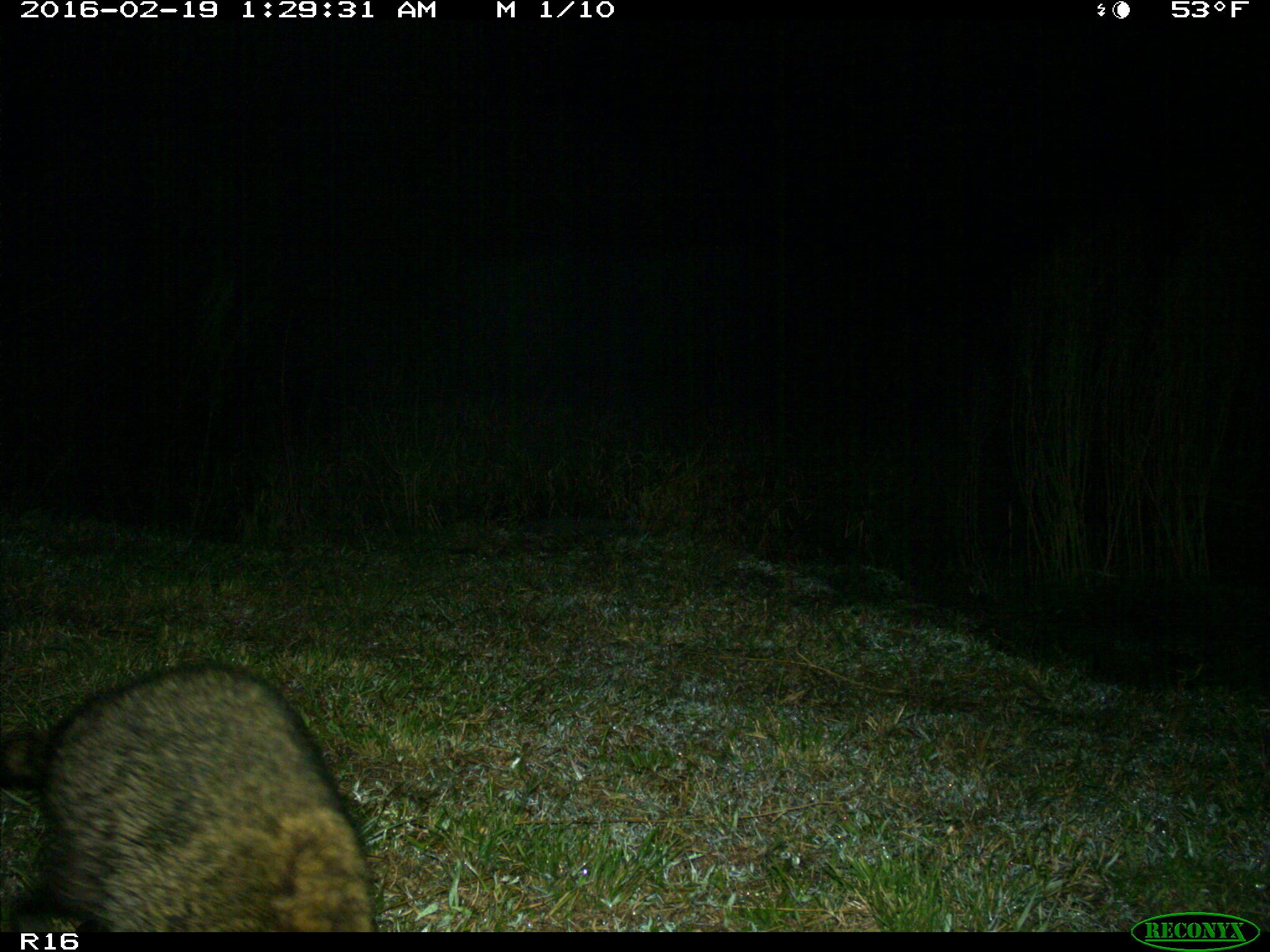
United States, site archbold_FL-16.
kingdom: Animalia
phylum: Chordata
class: Mammalia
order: Carnivora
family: Procyonidae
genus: Procyon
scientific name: Procyon lotor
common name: common raccoon